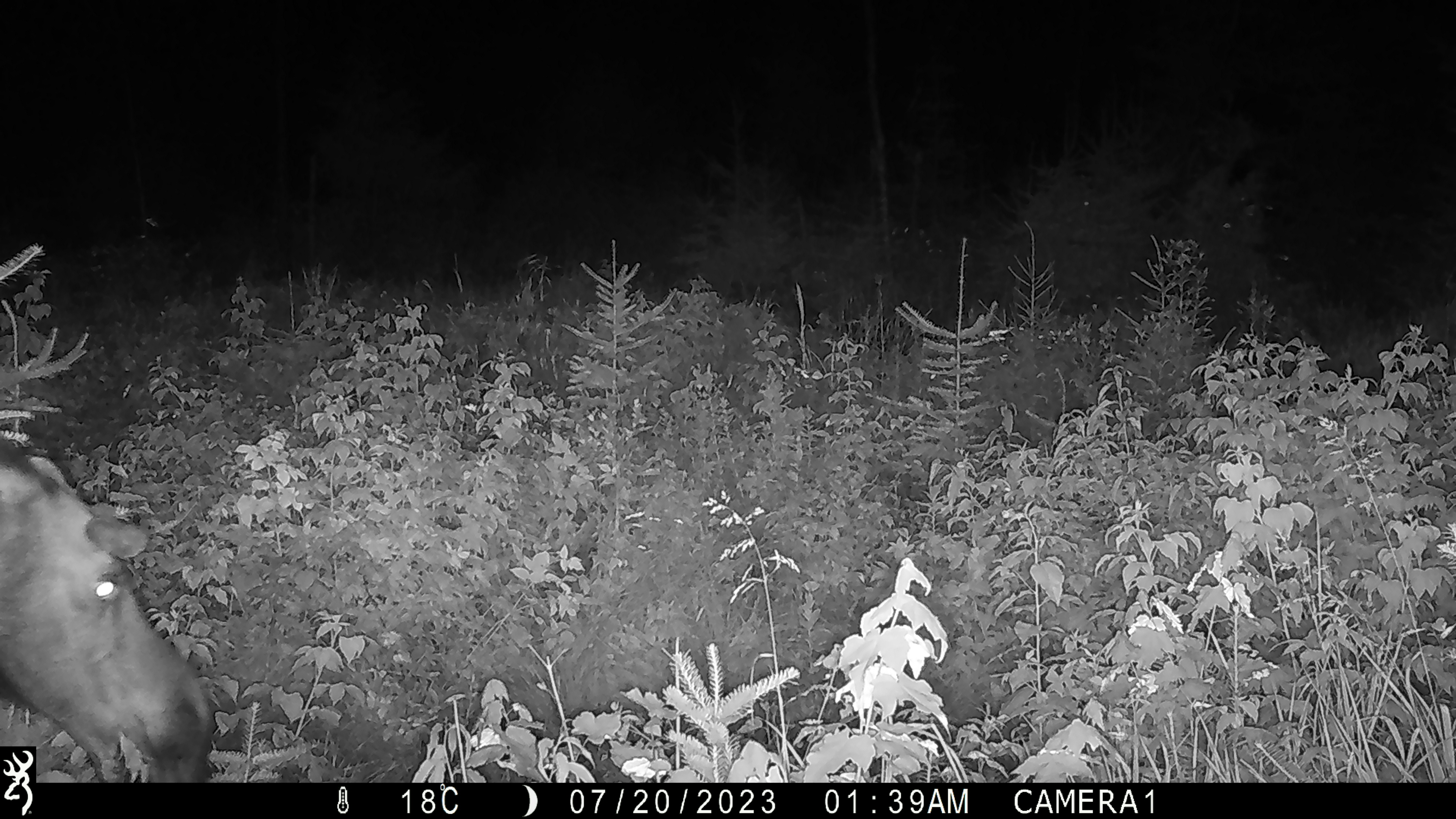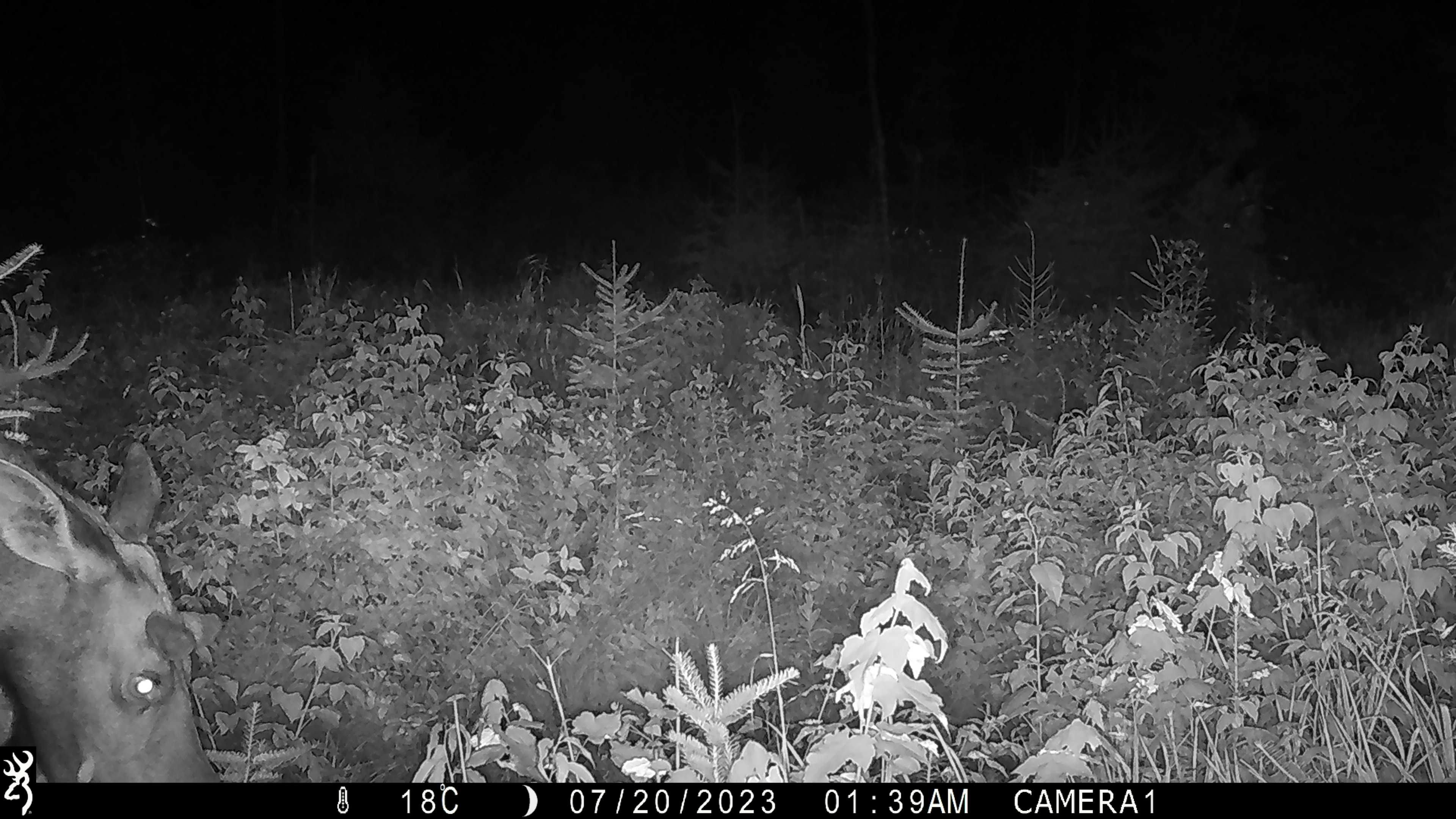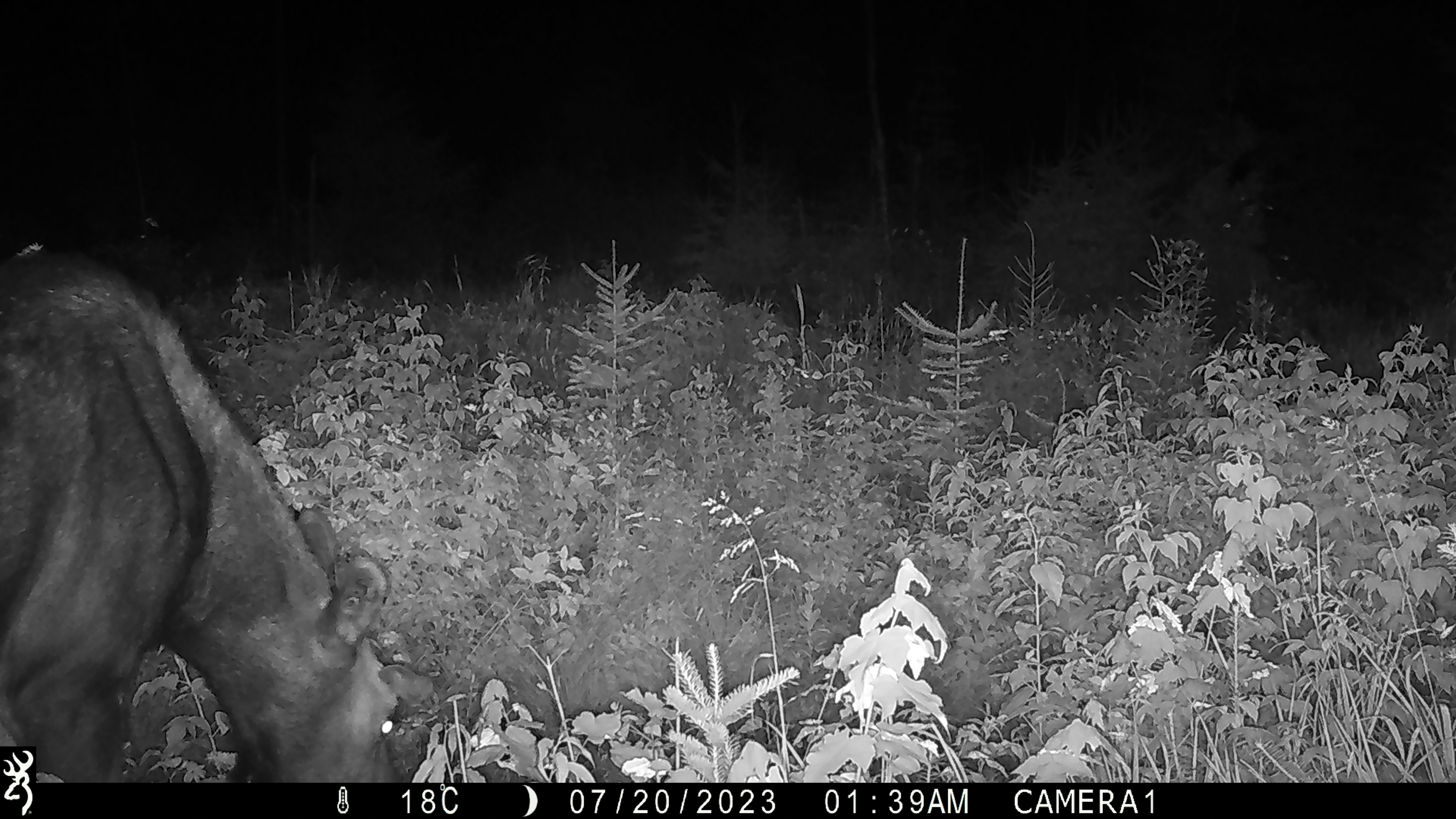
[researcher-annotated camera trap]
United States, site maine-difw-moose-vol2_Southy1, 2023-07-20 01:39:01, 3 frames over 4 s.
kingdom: Animalia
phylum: Chordata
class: Mammalia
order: Artiodactyla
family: Cervidae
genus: Alces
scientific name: Alces alces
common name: moose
Moose (Alces alces).